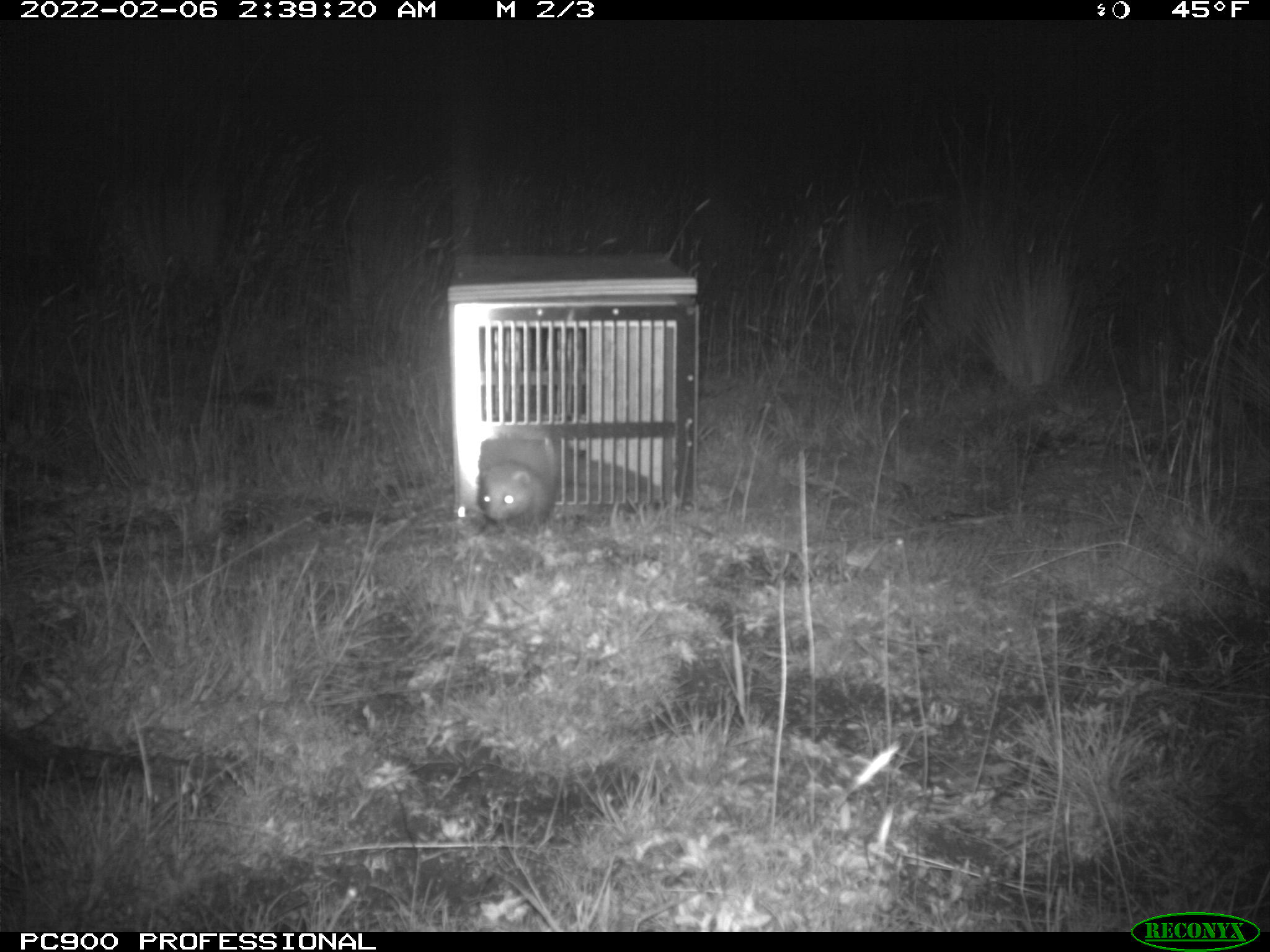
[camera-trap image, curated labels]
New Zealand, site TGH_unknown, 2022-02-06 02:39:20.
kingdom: Animalia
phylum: Chordata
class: Mammalia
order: Carnivora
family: Mustelidae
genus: Mustela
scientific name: Mustela furo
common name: ferret